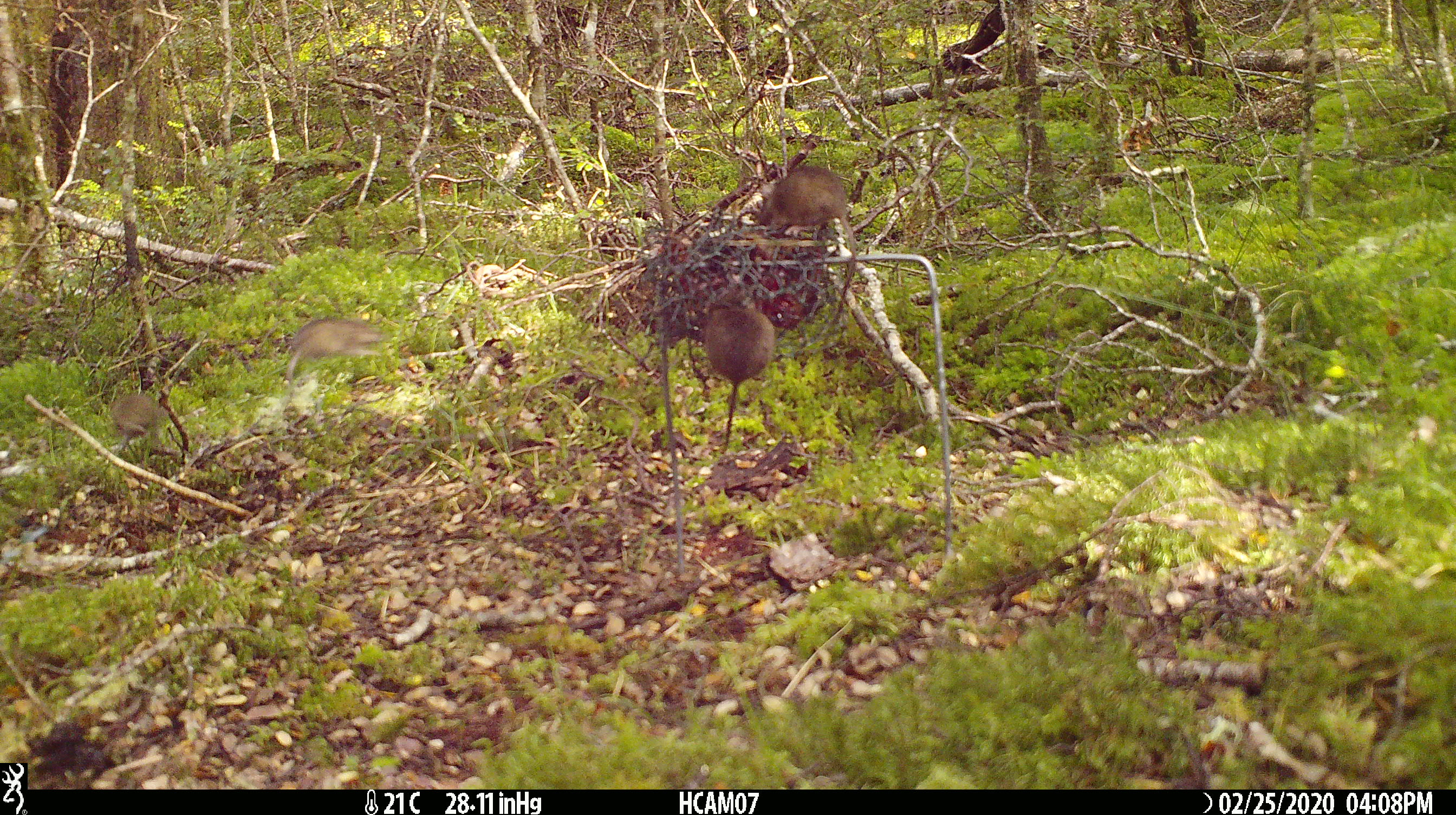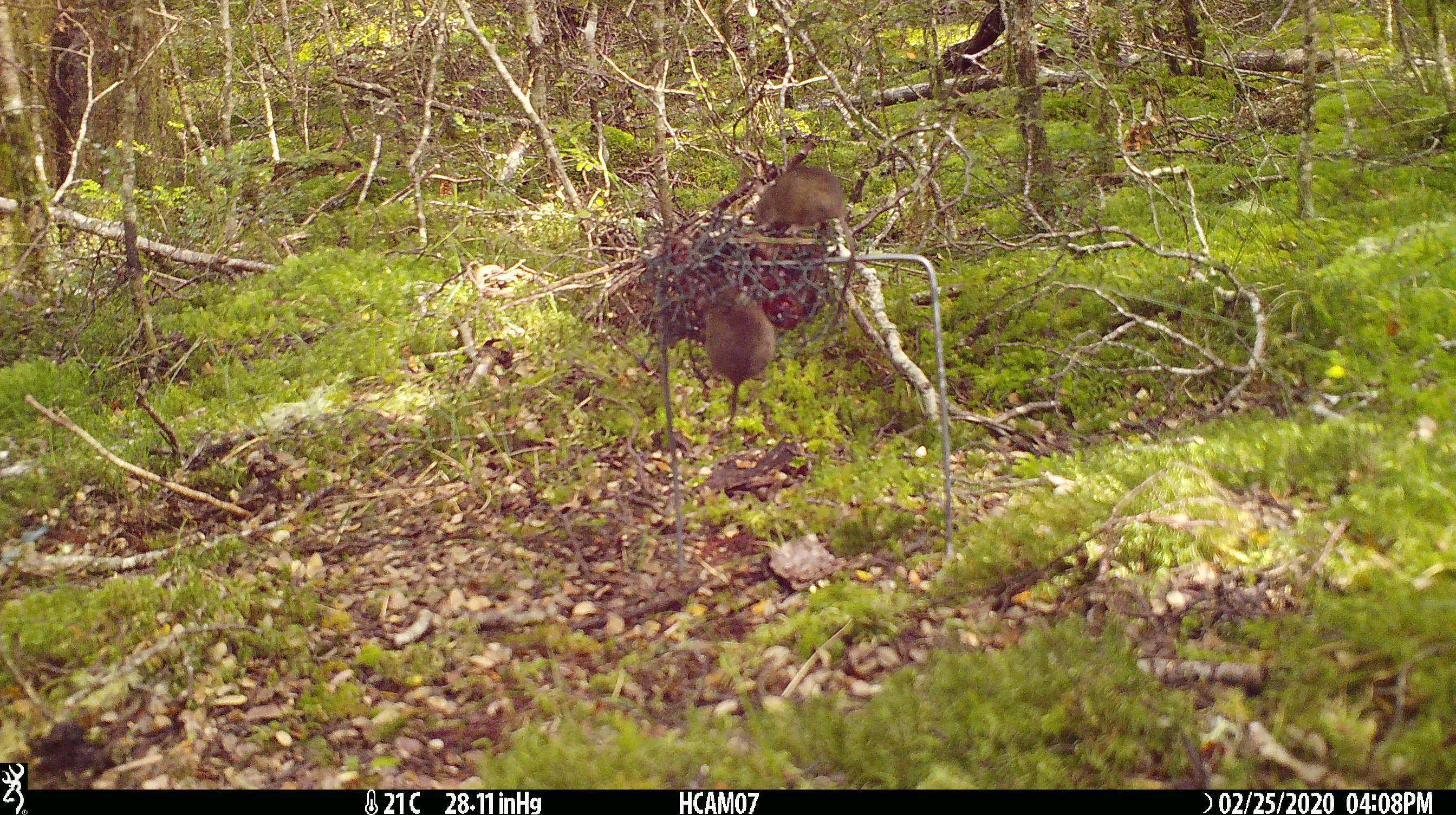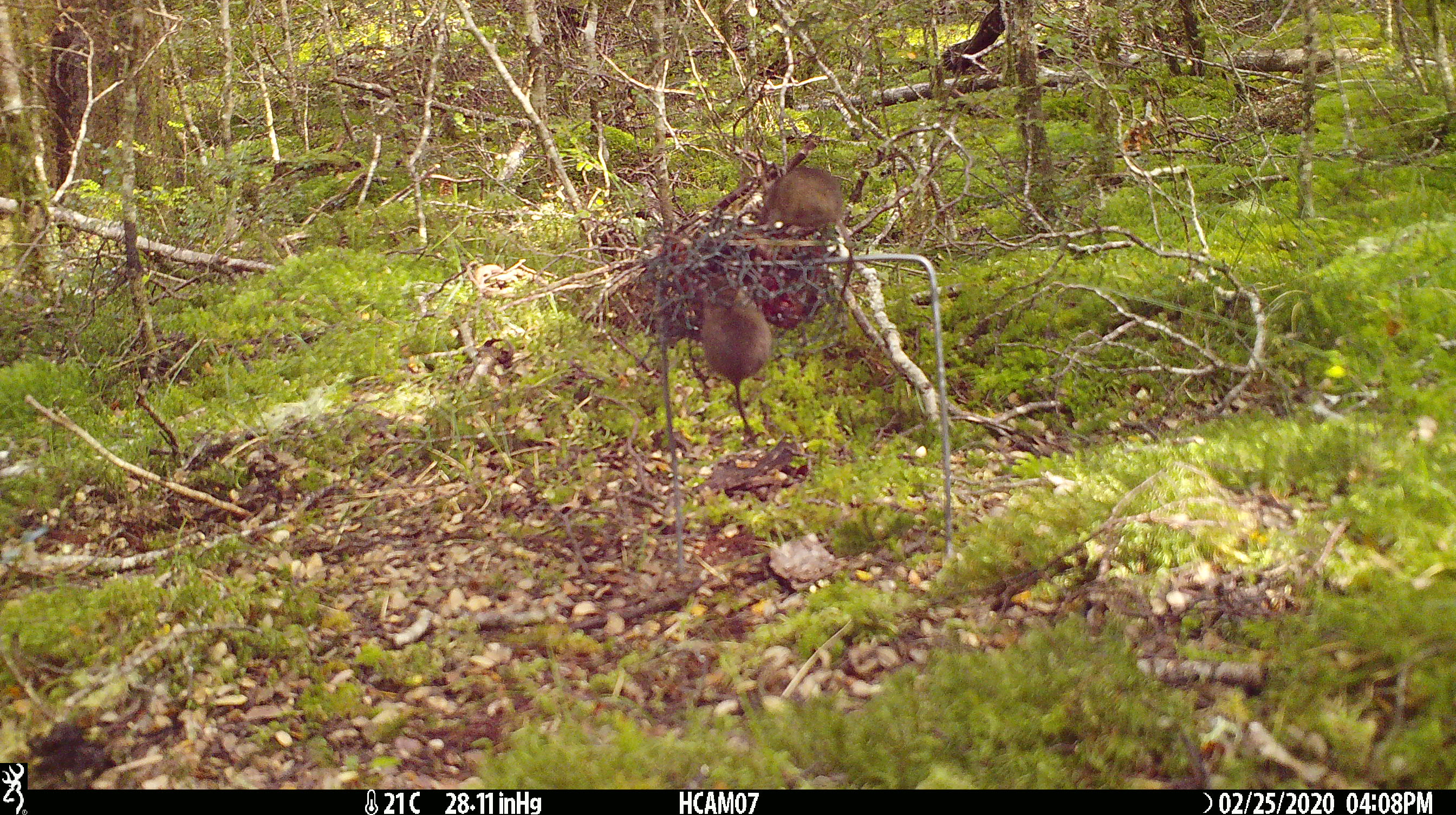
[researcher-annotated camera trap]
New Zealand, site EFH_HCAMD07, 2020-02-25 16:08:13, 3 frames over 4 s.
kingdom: Animalia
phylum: Chordata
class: Mammalia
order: Rodentia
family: Muridae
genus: Mus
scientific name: Mus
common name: mouse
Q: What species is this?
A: Mouse (Mus).